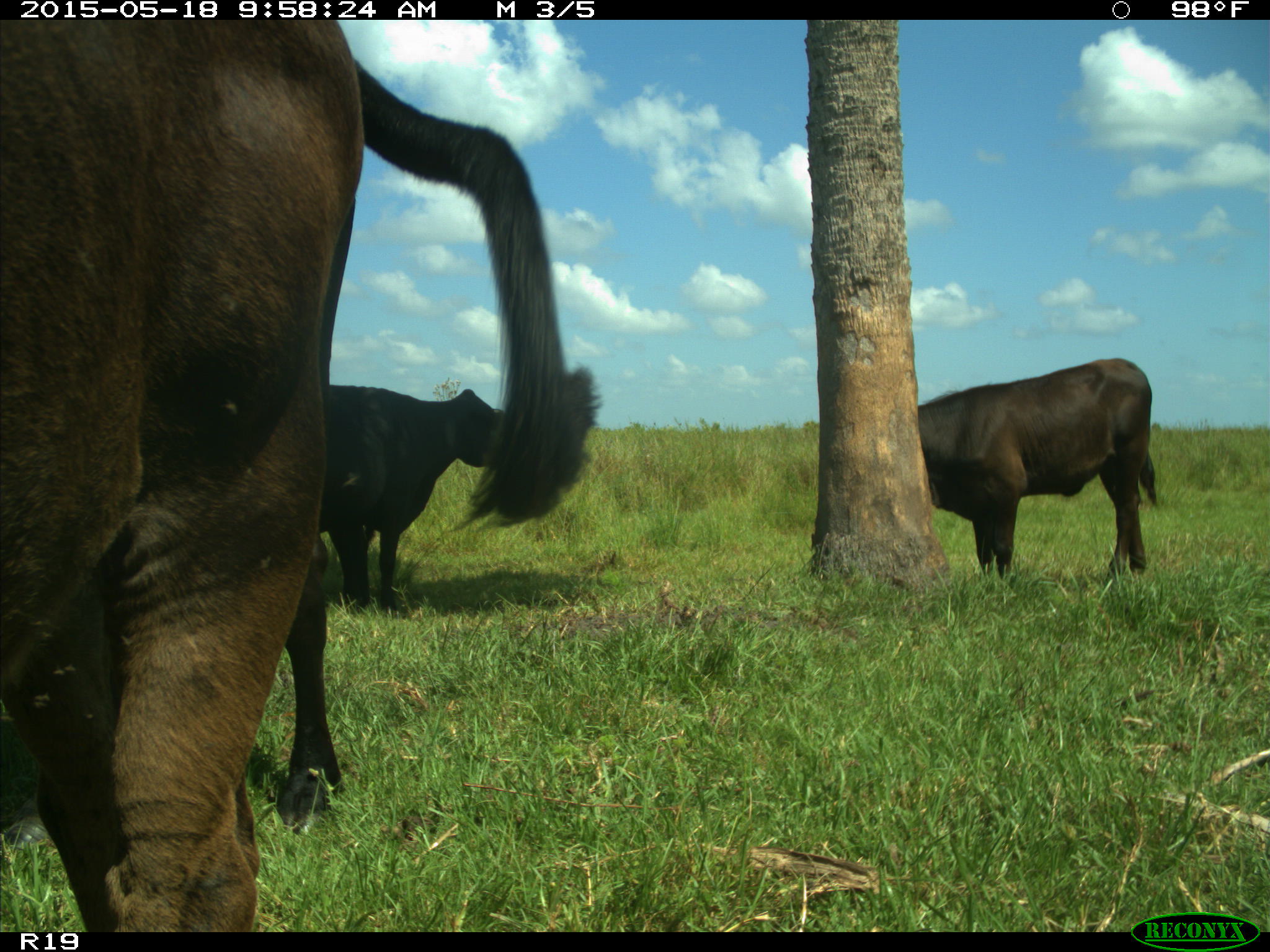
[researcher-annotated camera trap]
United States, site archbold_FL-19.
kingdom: Animalia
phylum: Chordata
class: Mammalia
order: Artiodactyla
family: Bovidae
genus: Bos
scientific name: Bos taurus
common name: domestic cow